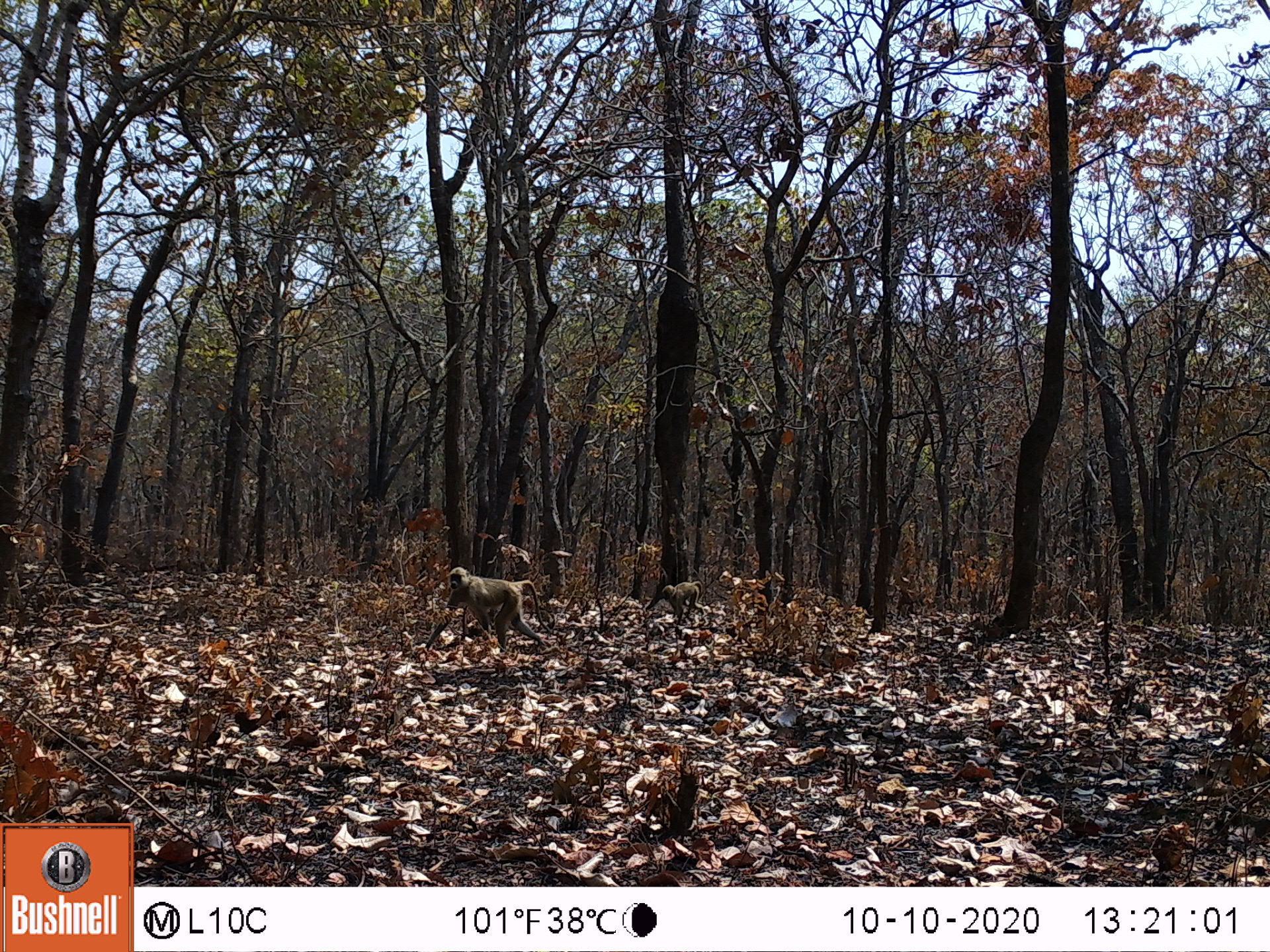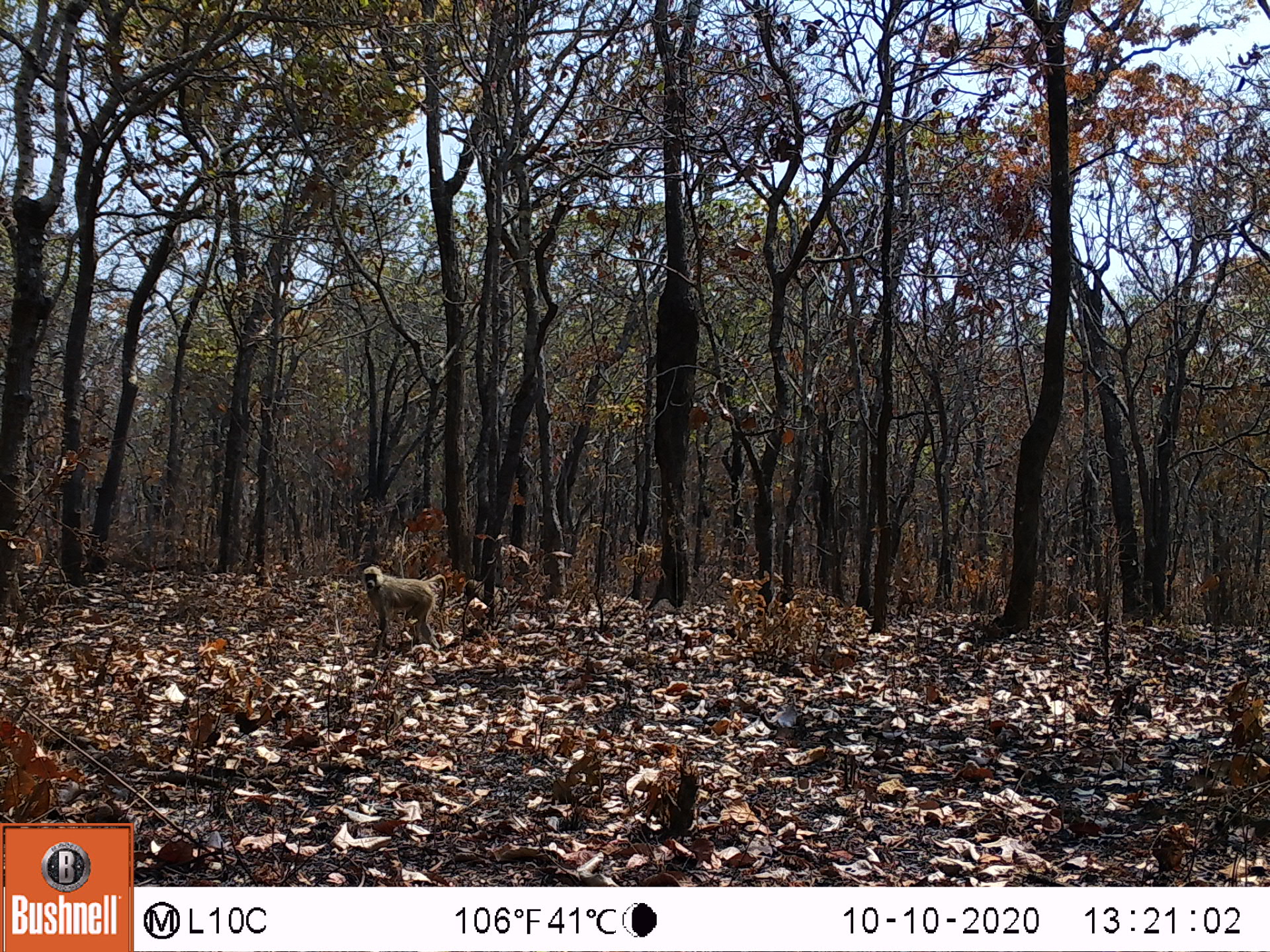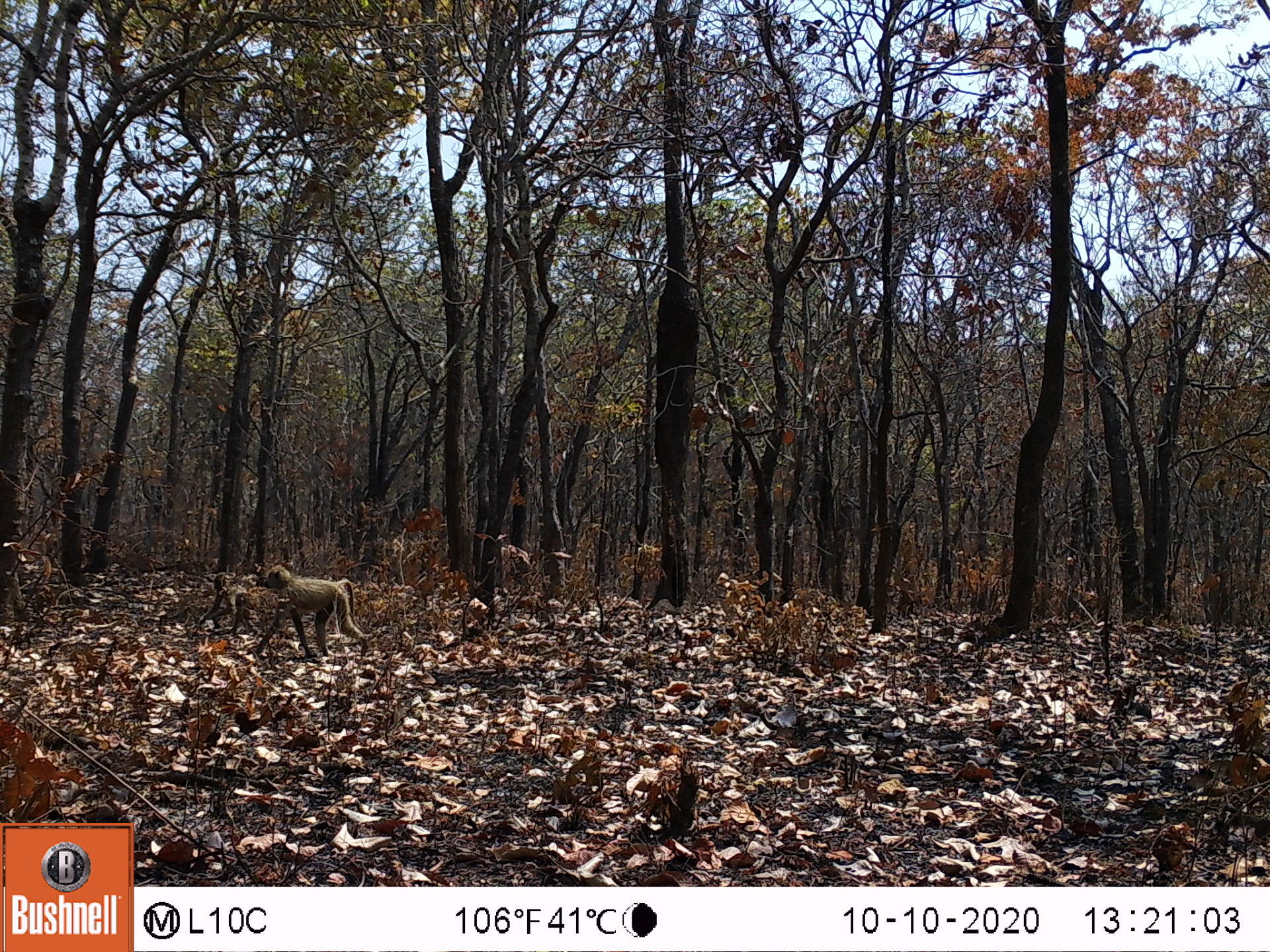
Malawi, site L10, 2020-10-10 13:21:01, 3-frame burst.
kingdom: Animalia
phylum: Chordata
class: Mammalia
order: Primates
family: Cercopithecidae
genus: Papio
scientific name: Papio cynocephalus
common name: yellow baboon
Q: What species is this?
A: Yellow baboon (Papio cynocephalus).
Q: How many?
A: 1.